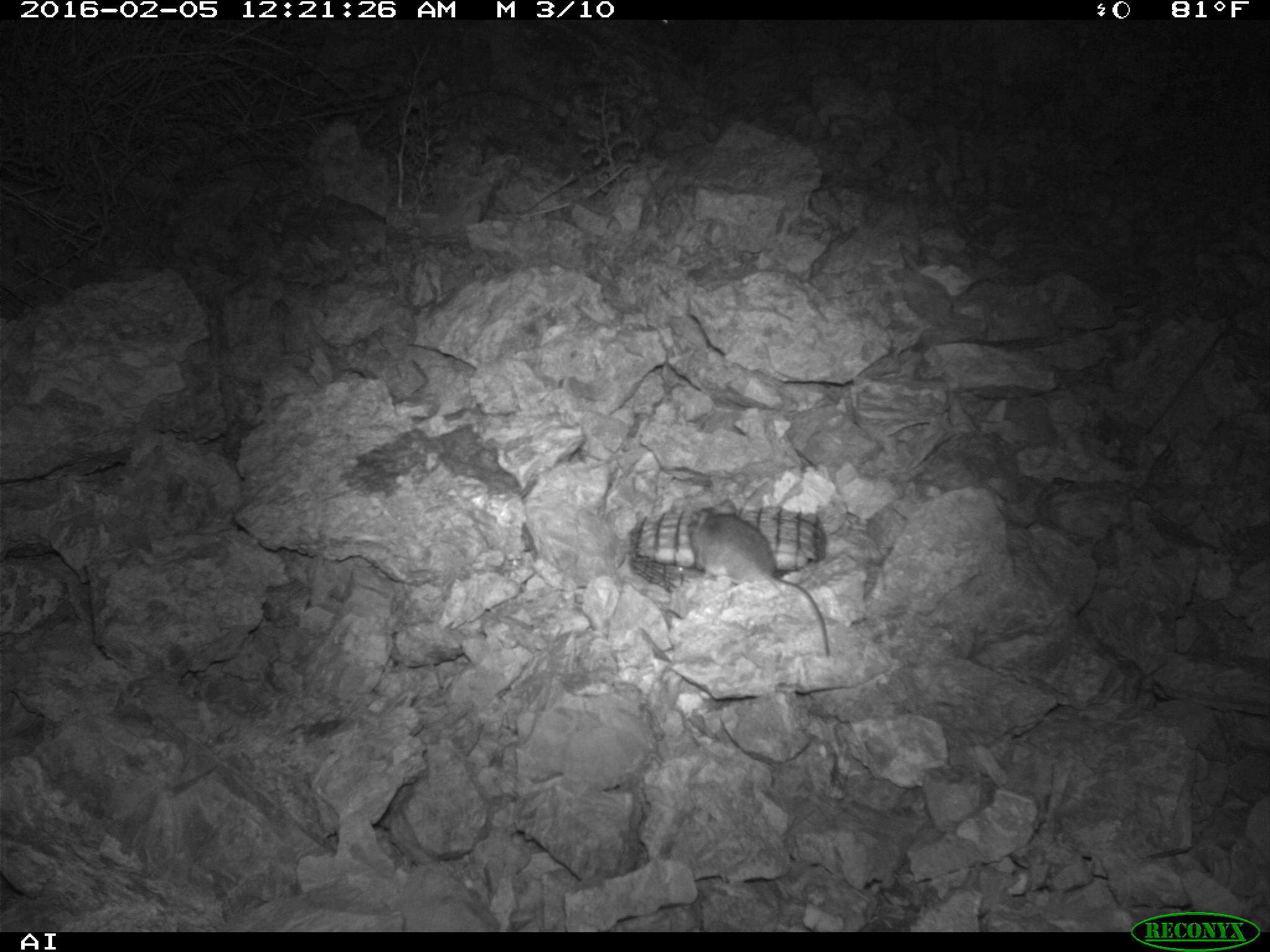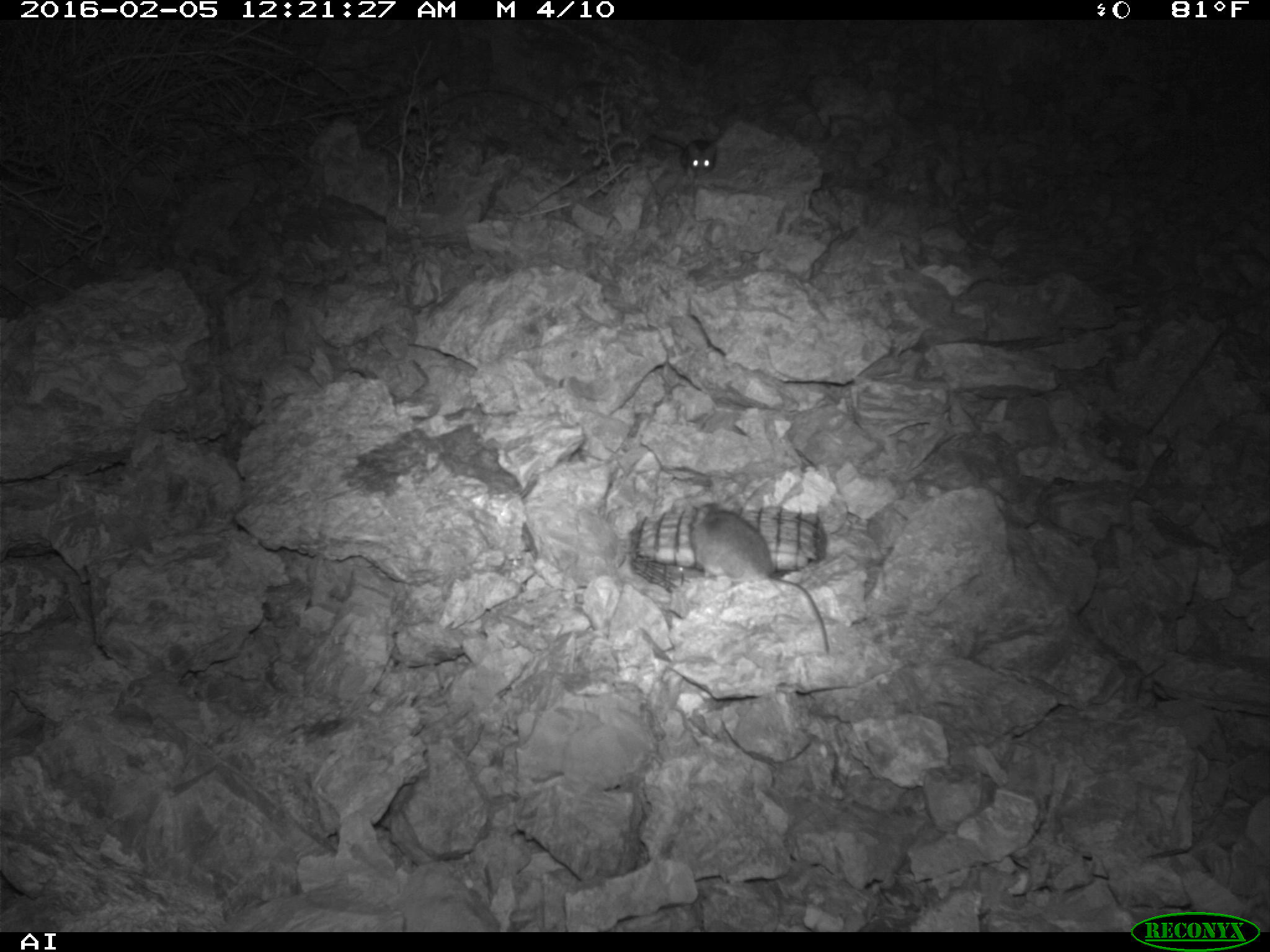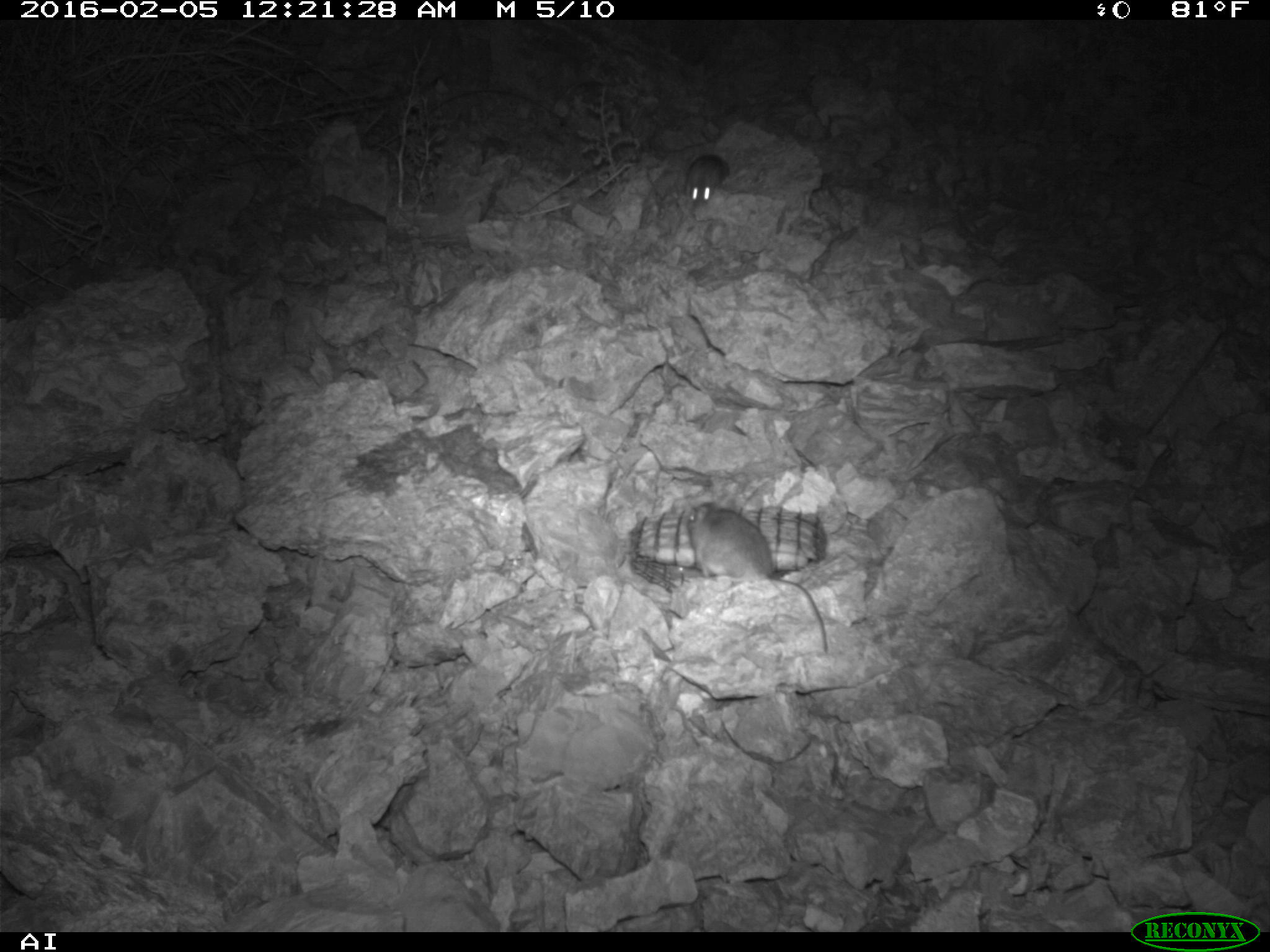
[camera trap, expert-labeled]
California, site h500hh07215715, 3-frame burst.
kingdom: Animalia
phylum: Chordata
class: Mammalia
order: Rodentia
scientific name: Rodentia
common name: rodent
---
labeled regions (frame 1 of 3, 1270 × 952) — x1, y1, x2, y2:
rodent: 688, 498, 831, 655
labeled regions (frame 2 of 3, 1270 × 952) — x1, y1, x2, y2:
rodent: 687, 501, 832, 658; 645, 125, 716, 180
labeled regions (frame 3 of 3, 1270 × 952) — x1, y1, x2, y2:
rodent: 686, 496, 828, 653; 685, 155, 728, 208